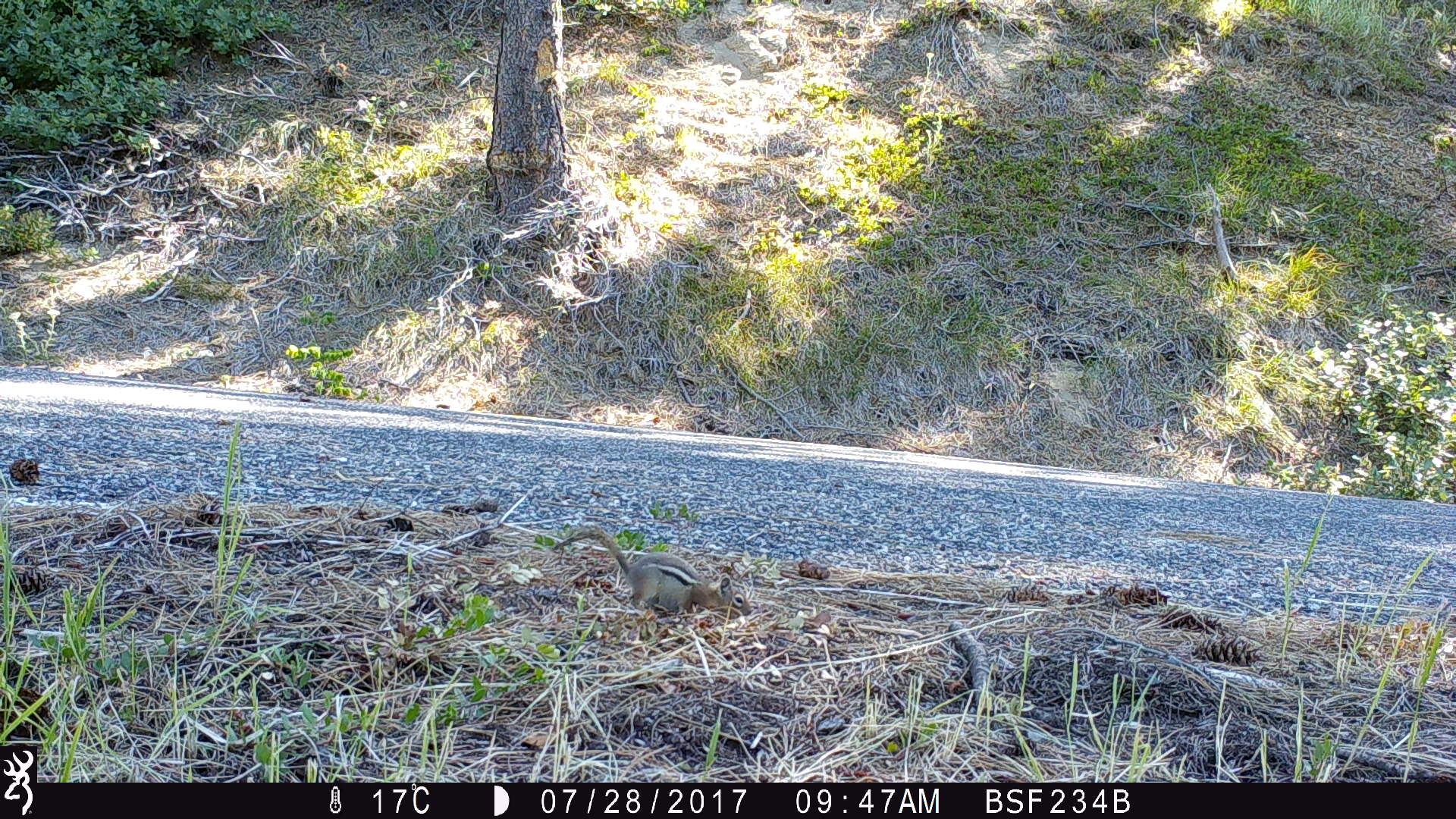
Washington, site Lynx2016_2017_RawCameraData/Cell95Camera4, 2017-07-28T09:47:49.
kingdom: Animalia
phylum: Chordata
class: Mammalia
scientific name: Mammalia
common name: small mammal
Small mammal (Mammalia). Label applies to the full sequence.